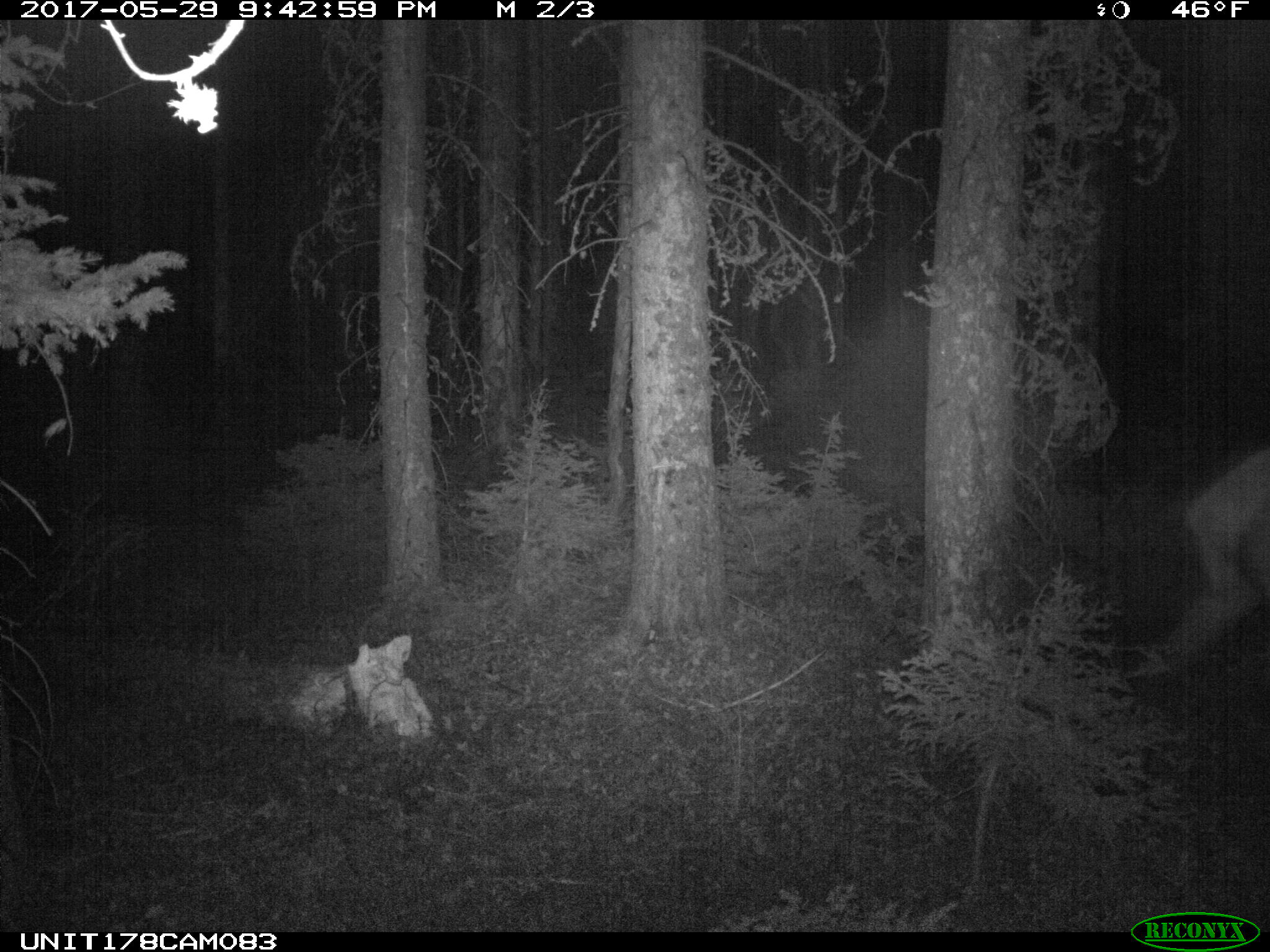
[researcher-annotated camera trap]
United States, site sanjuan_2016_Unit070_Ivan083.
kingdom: Animalia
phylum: Chordata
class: Mammalia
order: Artiodactyla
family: Cervidae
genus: Cervus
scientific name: Cervus elaphus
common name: red deer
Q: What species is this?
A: Cervus elaphus (red deer).